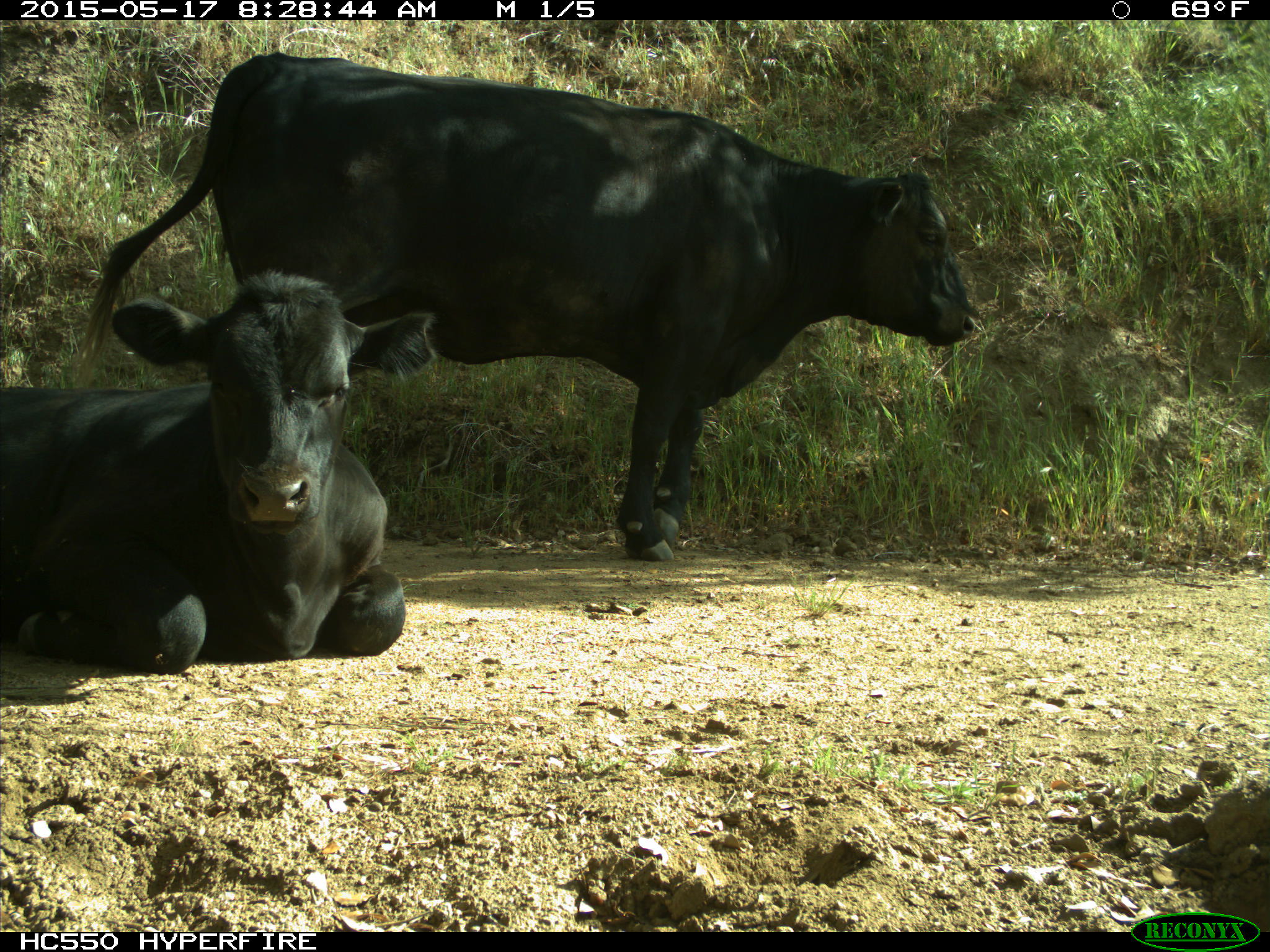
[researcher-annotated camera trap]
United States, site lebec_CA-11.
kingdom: Animalia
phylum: Chordata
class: Mammalia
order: Artiodactyla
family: Bovidae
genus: Bos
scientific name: Bos taurus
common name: domestic cow